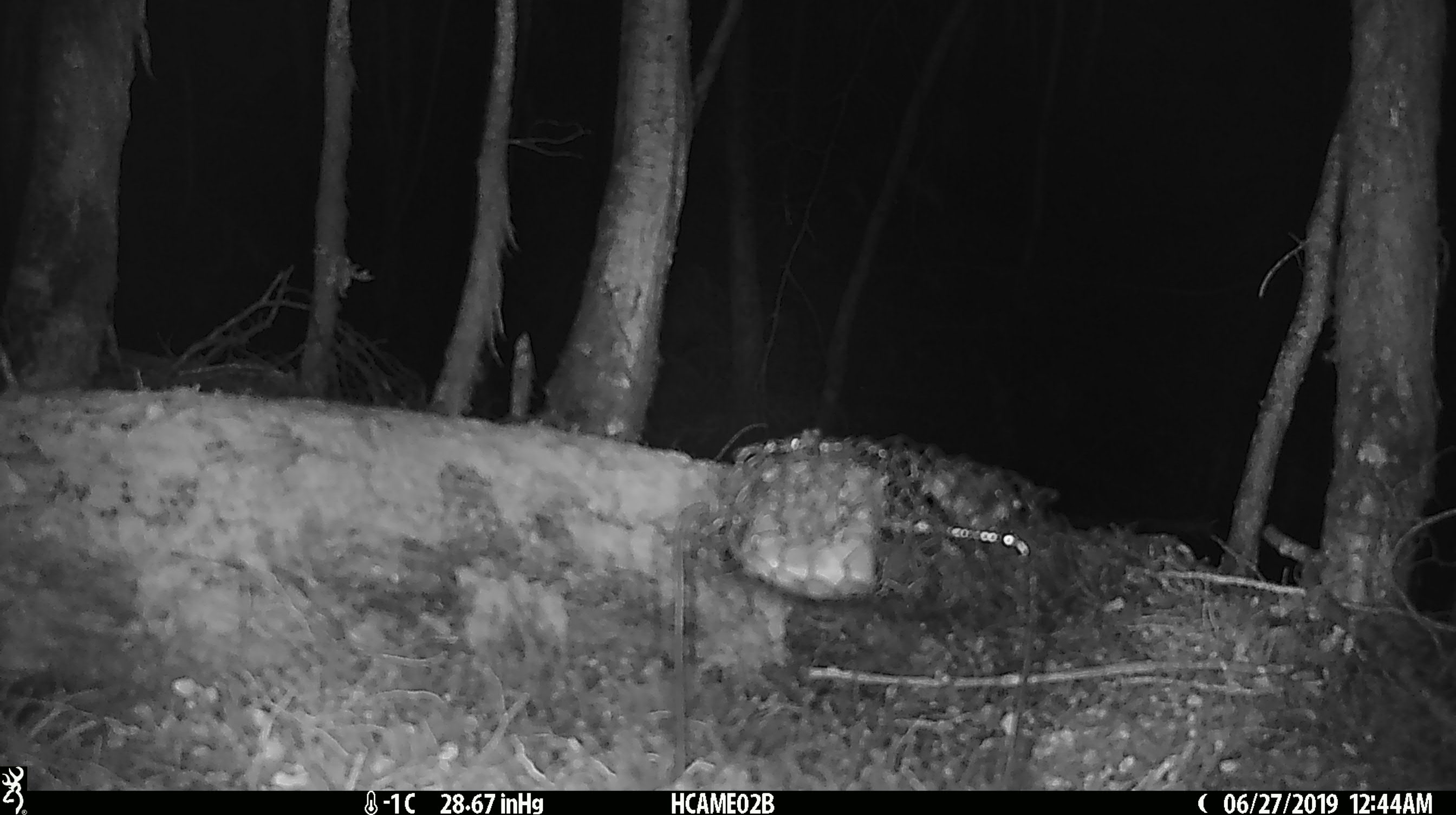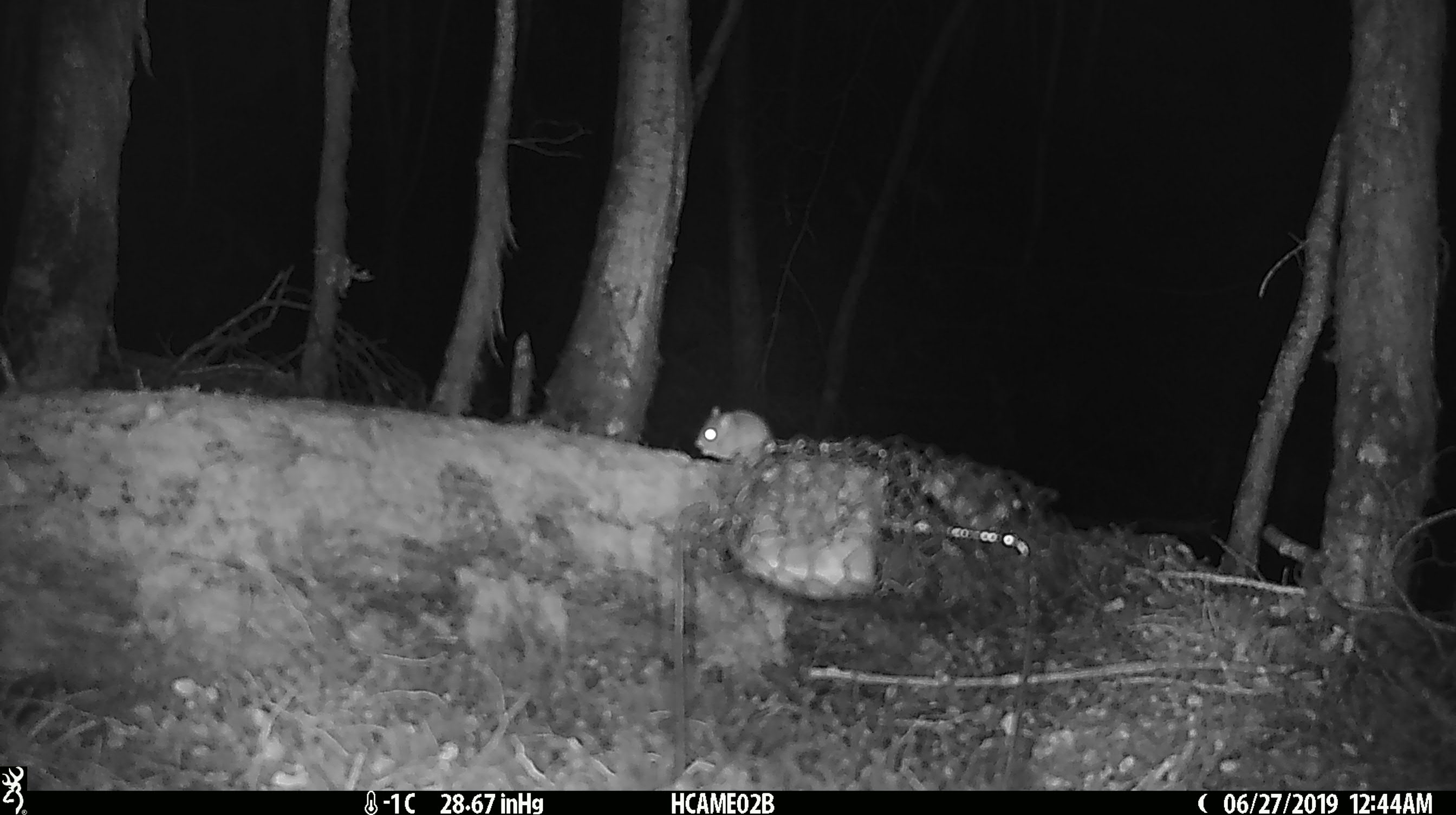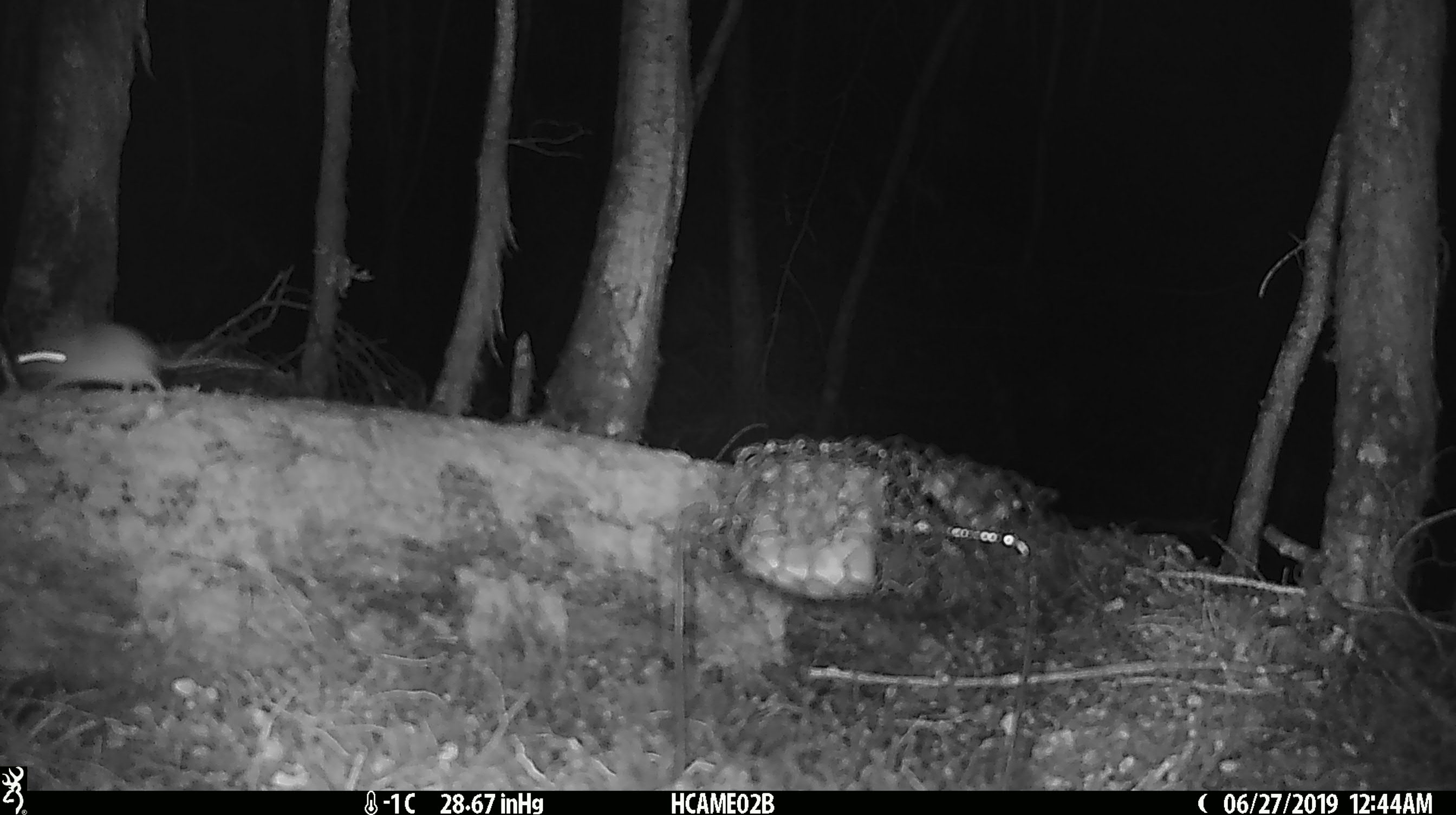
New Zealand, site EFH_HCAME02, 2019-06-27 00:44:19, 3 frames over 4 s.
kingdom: Animalia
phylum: Chordata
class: Mammalia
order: Rodentia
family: Muridae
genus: Mus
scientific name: Mus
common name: mouse